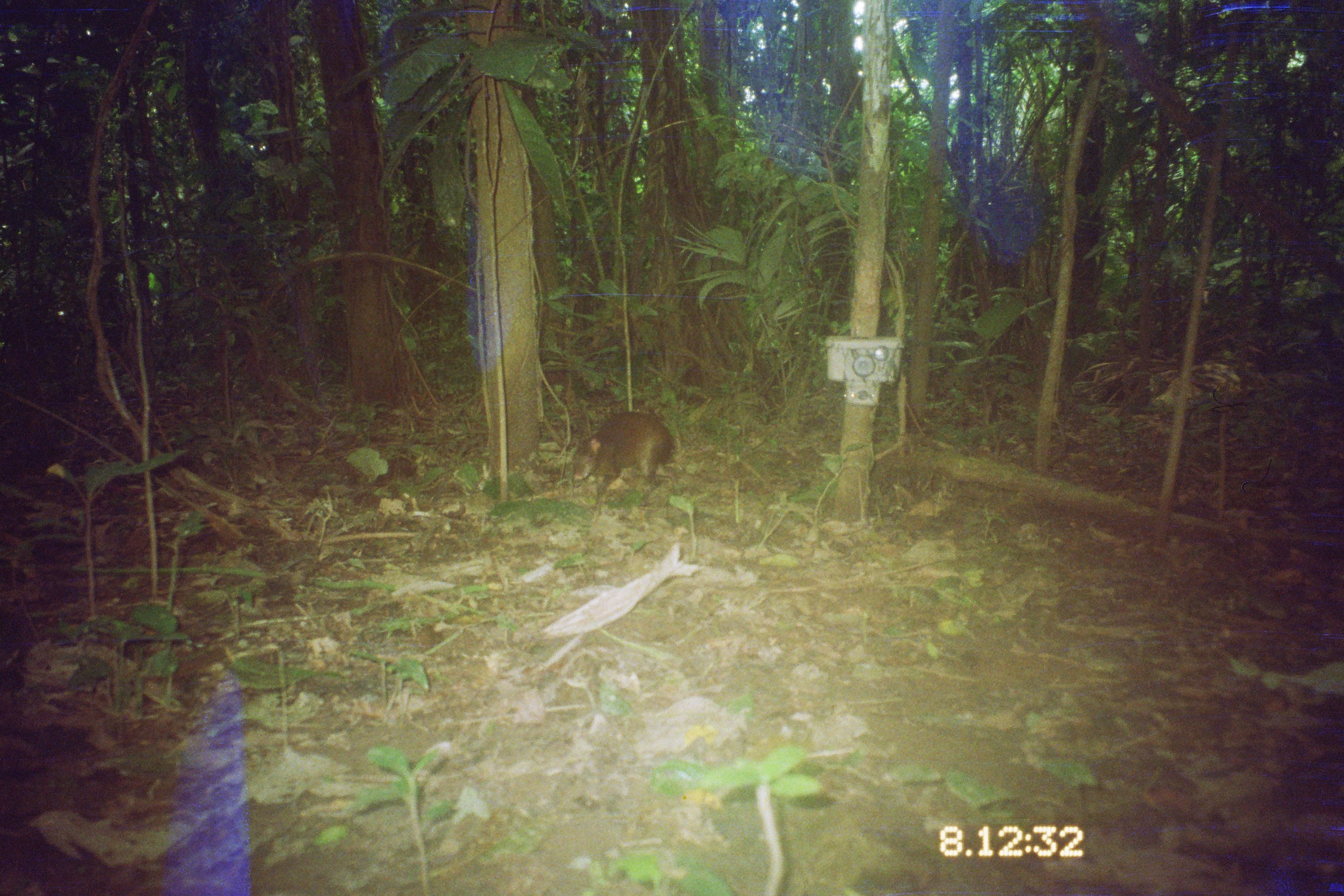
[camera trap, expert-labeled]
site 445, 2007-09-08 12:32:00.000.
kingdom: Animalia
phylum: Chordata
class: Mammalia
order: Rodentia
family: Dasyproctidae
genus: Dasyprocta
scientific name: Dasyprocta punctata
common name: central american agouti